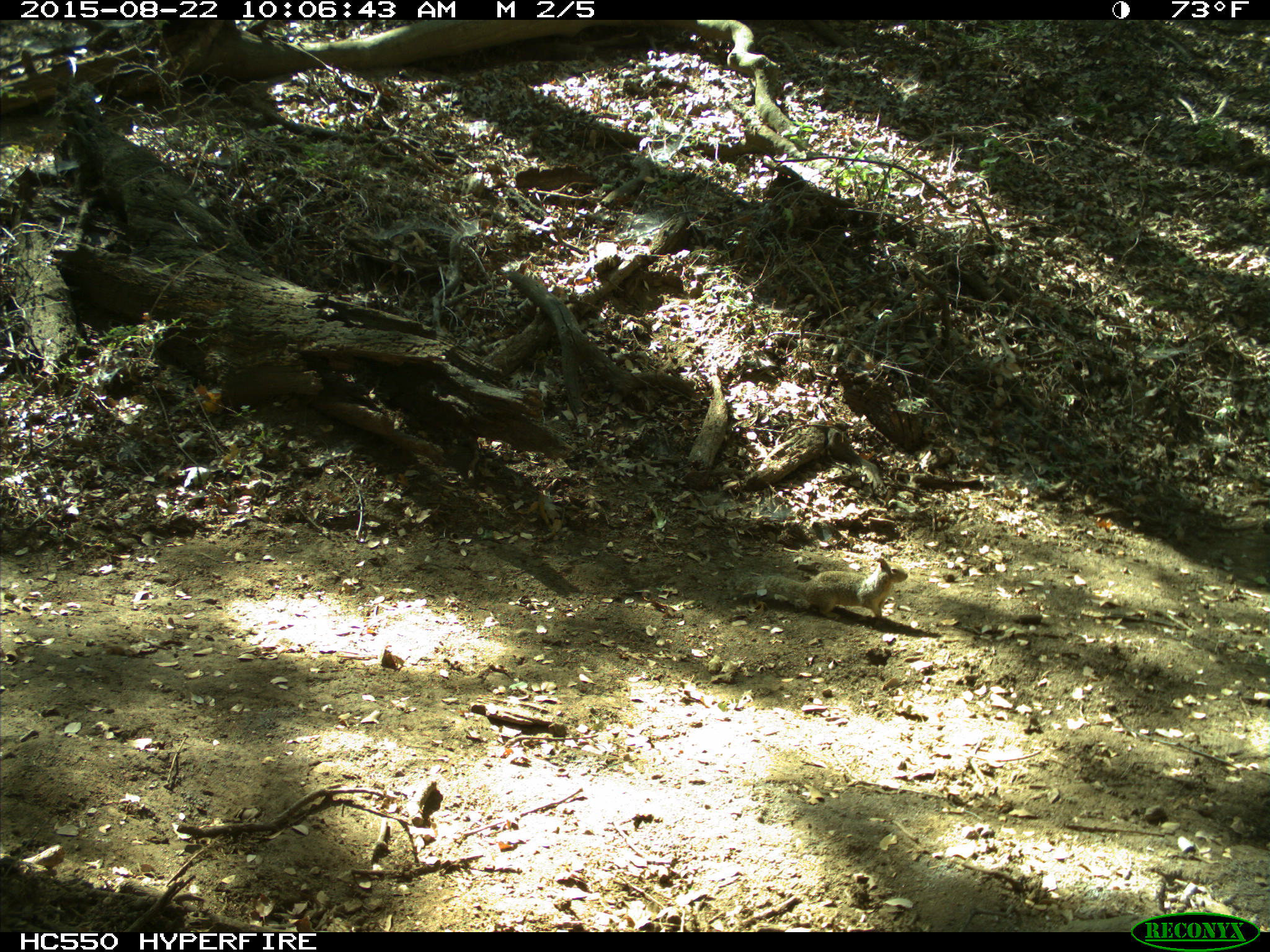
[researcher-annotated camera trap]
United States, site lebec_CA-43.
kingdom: Animalia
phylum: Chordata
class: Mammalia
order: Rodentia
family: Sciuridae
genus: Otospermophilus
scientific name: Otospermophilus beecheyi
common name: california ground squirrel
Otospermophilus beecheyi (california ground squirrel).